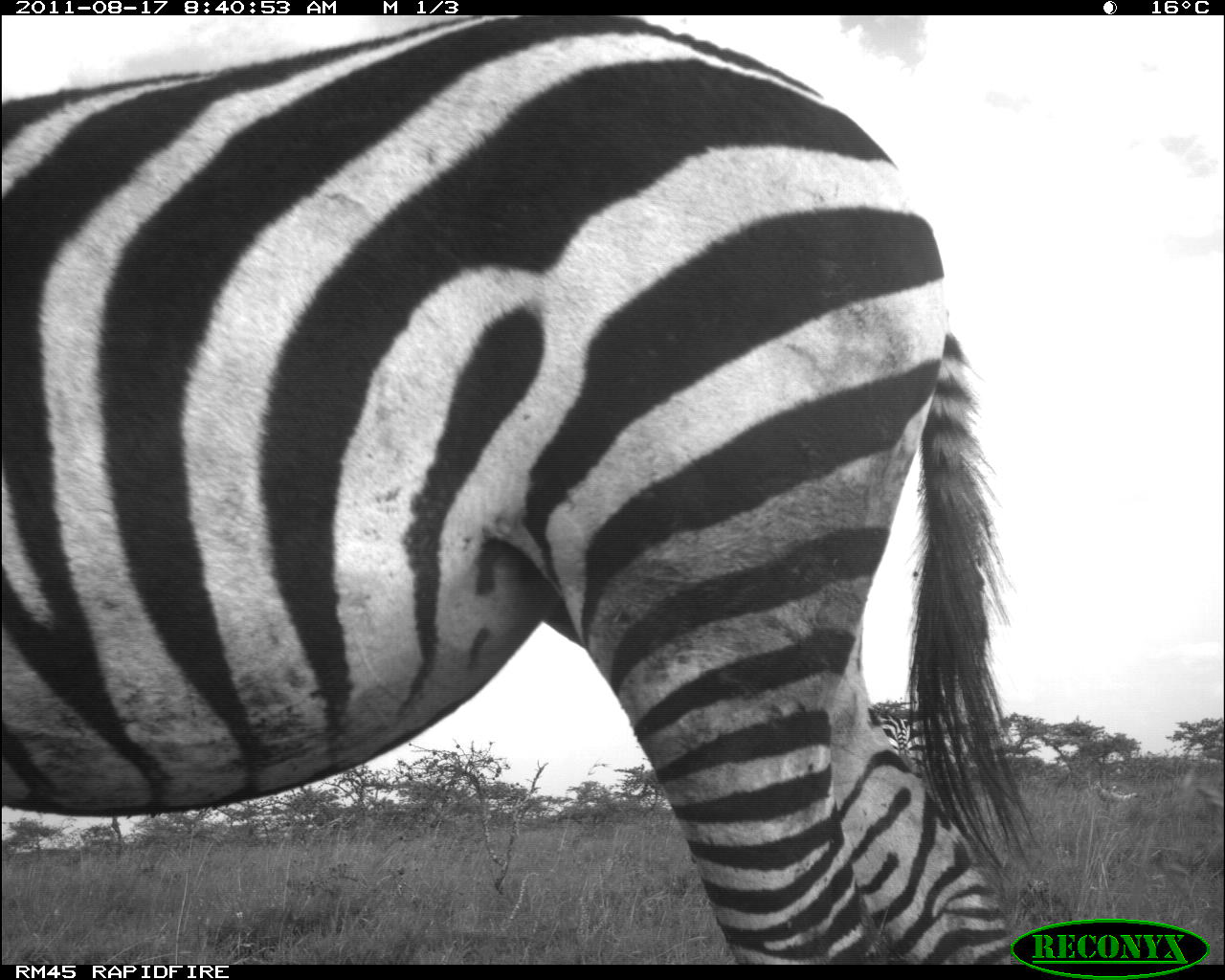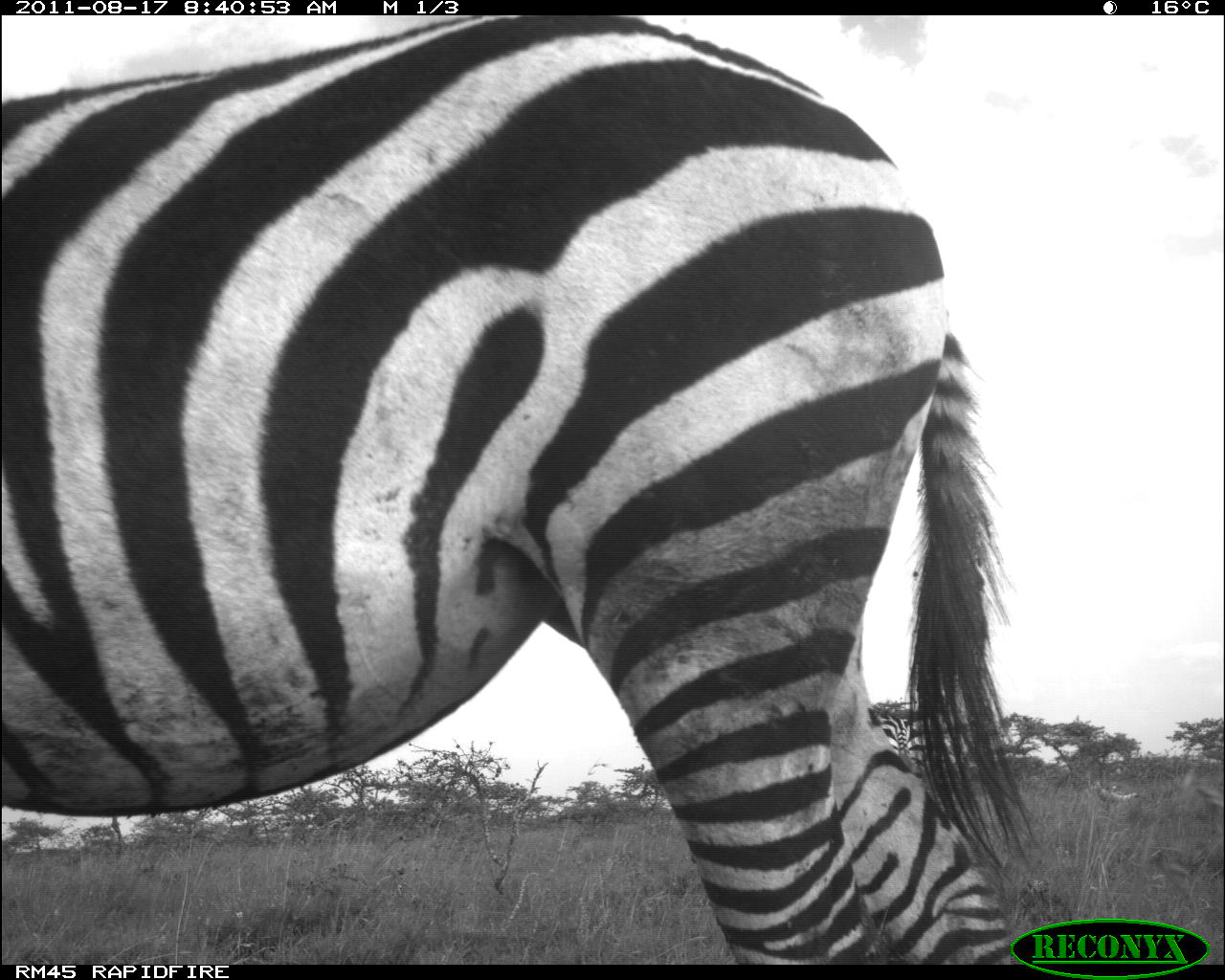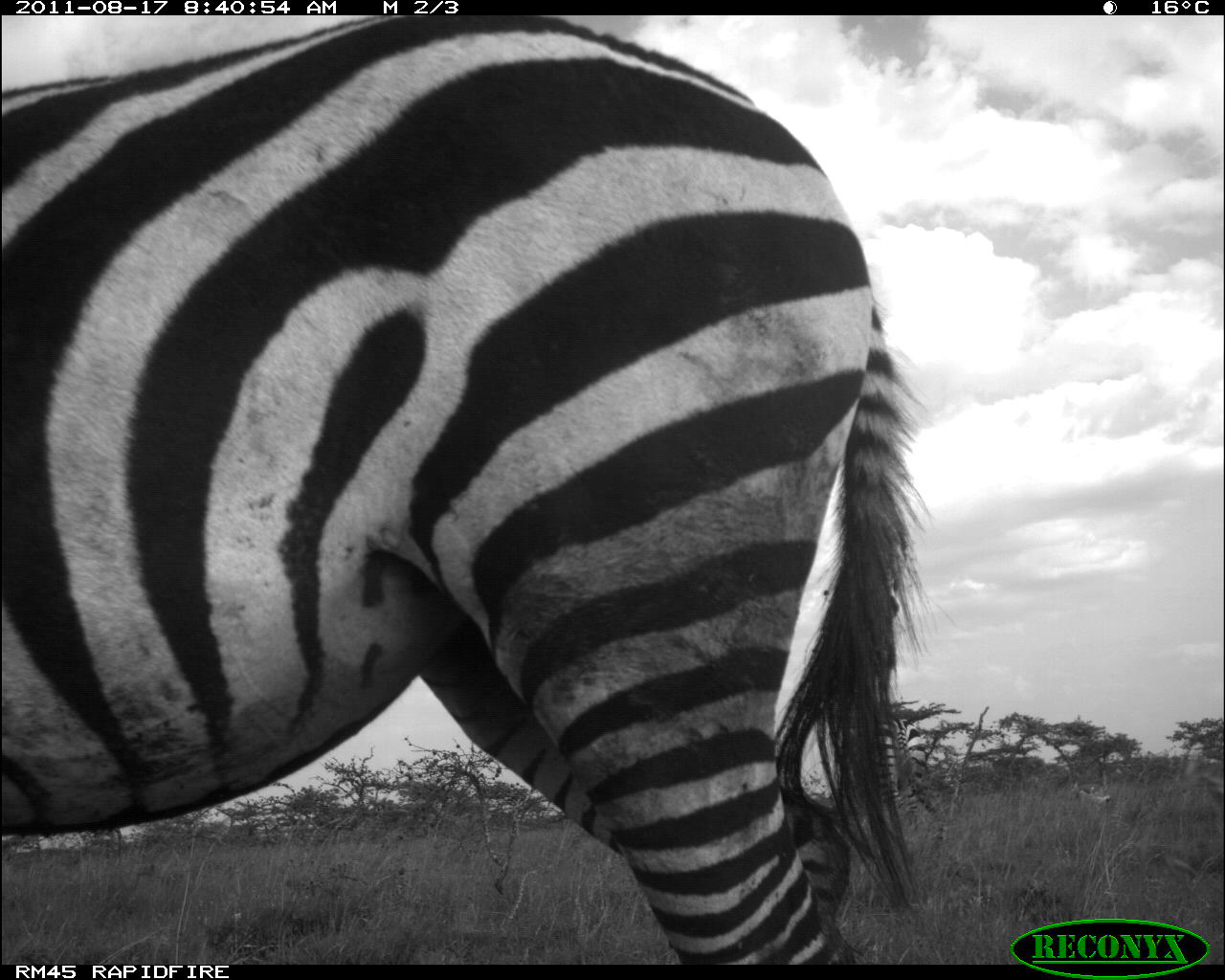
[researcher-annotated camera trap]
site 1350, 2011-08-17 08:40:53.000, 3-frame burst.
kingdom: Animalia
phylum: Chordata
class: Mammalia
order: Perissodactyla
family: Equidae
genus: Equus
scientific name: Equus quagga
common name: plains zebra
Equus quagga (plains zebra), count 2.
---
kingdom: Animalia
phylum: Chordata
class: Aves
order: Otidiformes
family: Otididae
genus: Ardeotis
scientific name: Ardeotis kori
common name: kori bustard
Ardeotis kori (kori bustard), count 1.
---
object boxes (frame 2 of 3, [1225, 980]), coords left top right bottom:
ardeotis kori: 0 15 1038 962; 867 709 937 771